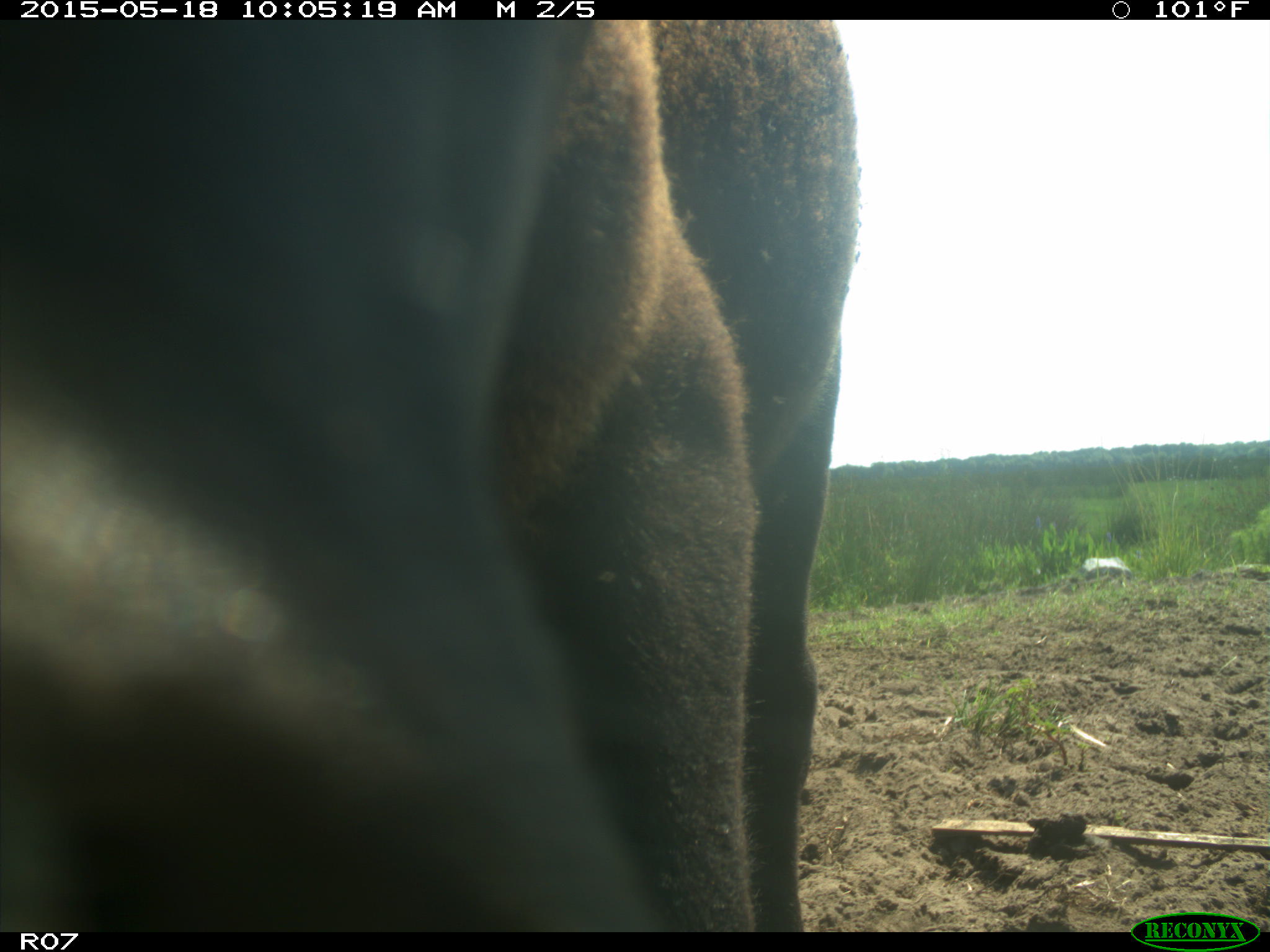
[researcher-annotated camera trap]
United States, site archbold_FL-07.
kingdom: Animalia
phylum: Chordata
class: Mammalia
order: Artiodactyla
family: Bovidae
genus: Bos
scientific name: Bos taurus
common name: domestic cow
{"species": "Bos taurus (domestic cow)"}